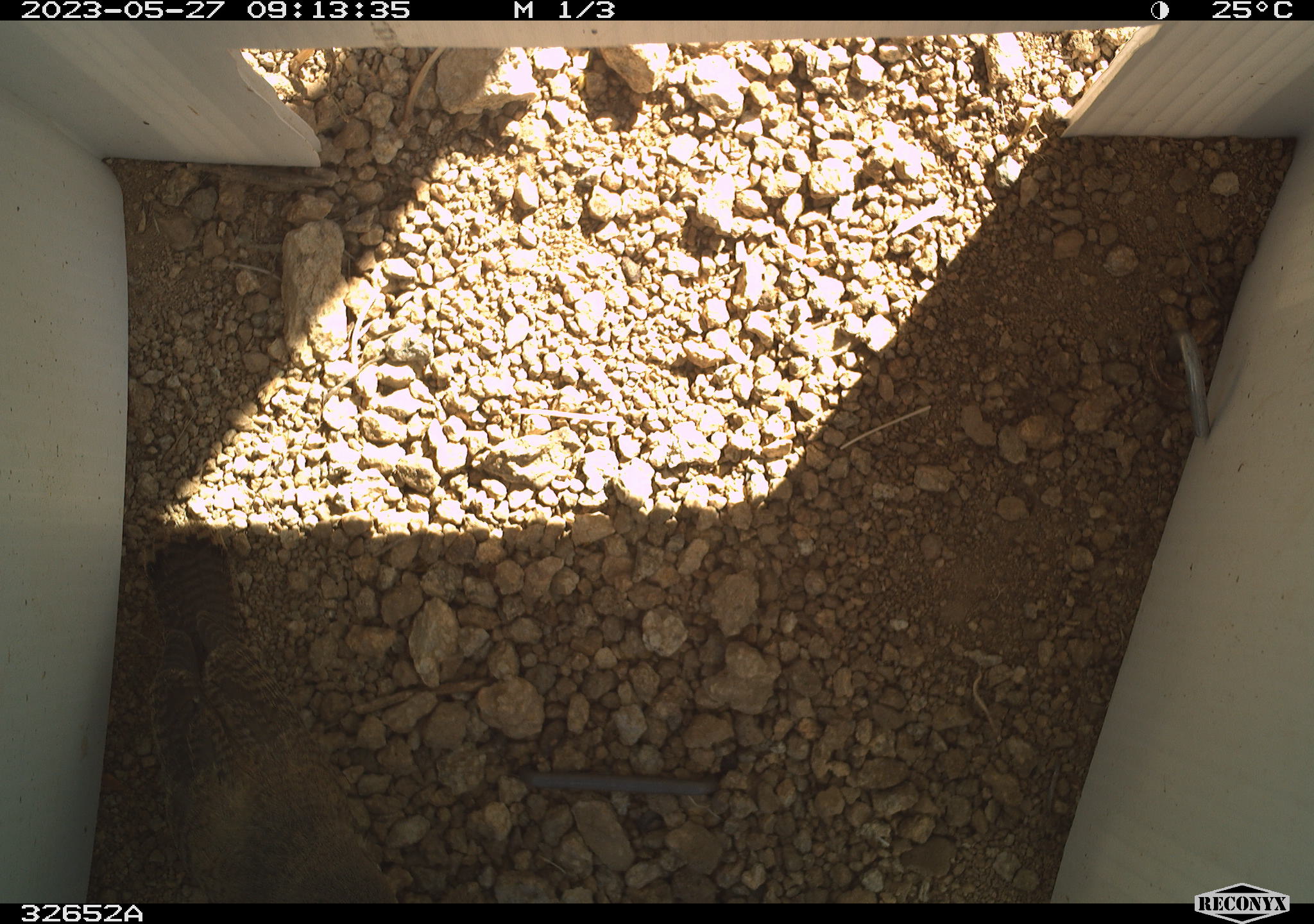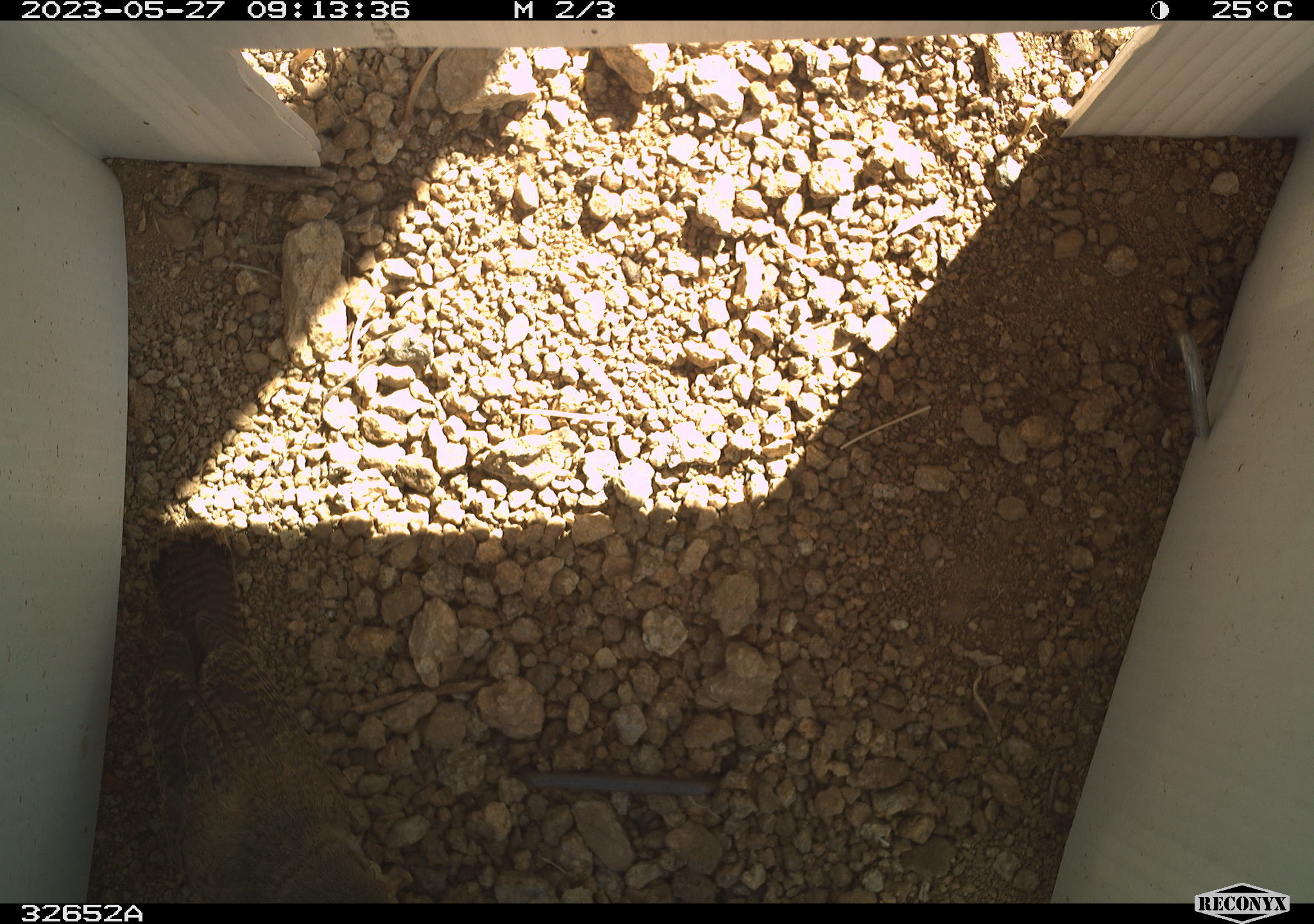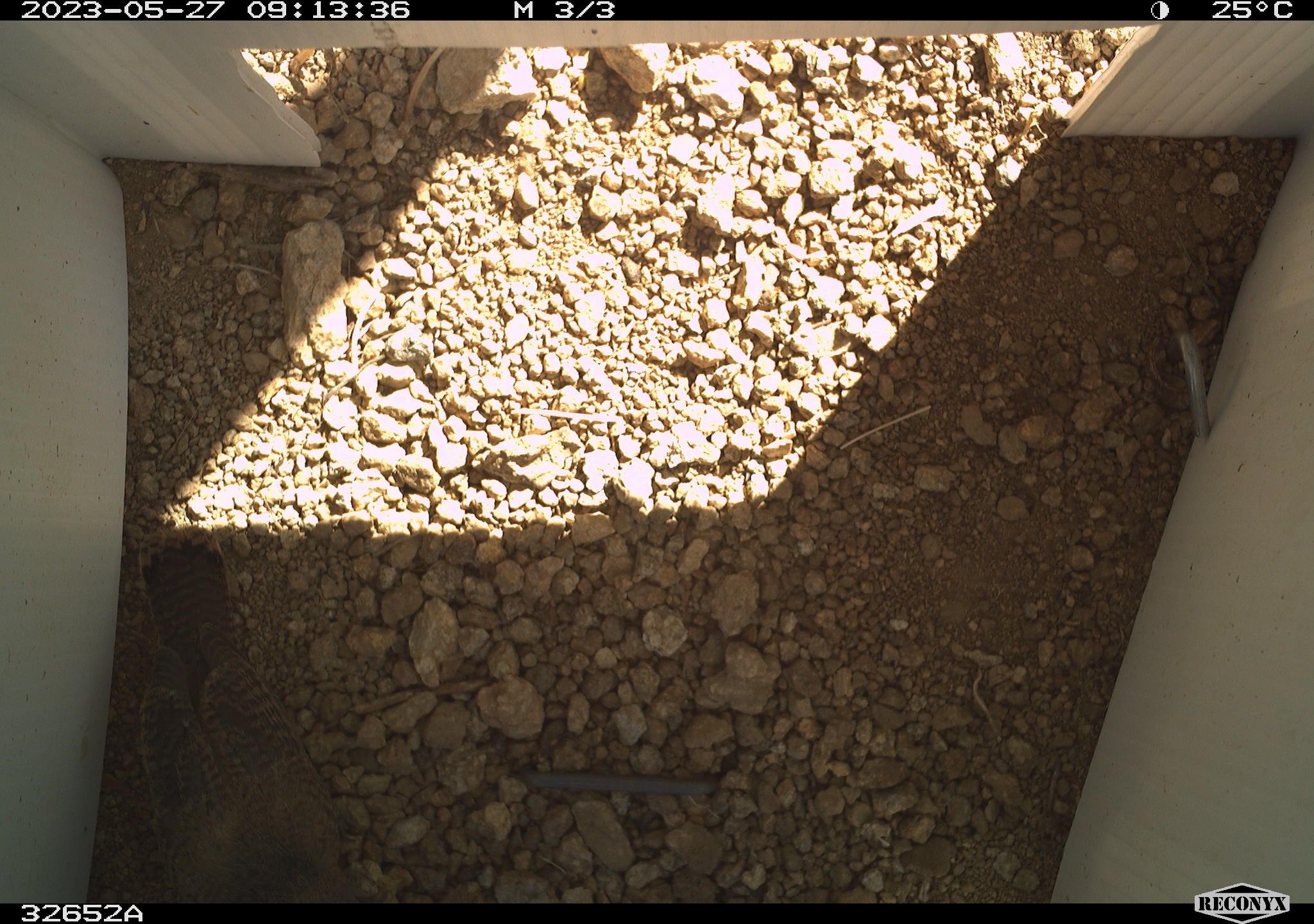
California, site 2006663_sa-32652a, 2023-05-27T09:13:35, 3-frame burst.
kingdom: Animalia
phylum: Chordata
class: Aves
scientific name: Aves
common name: bird